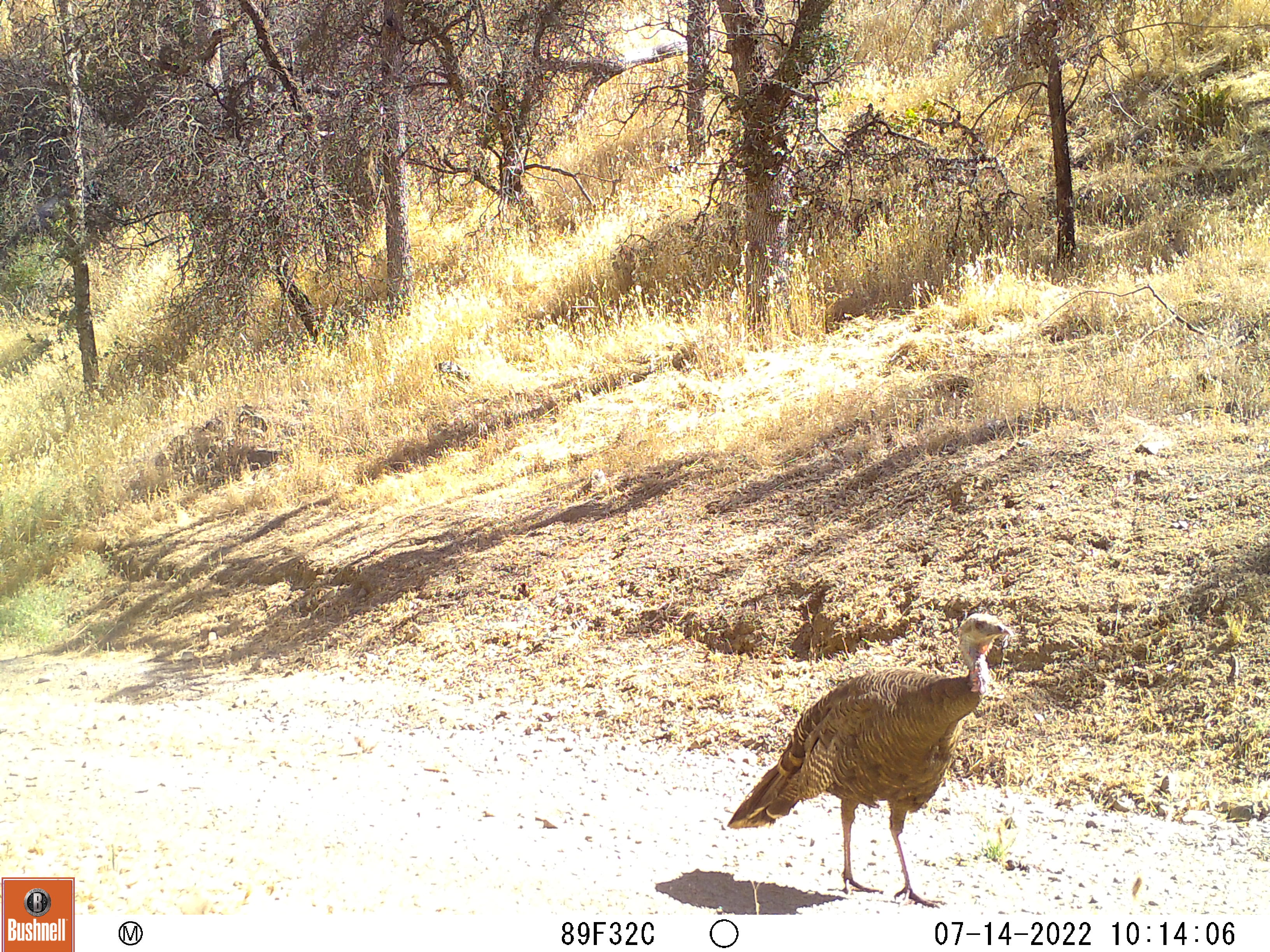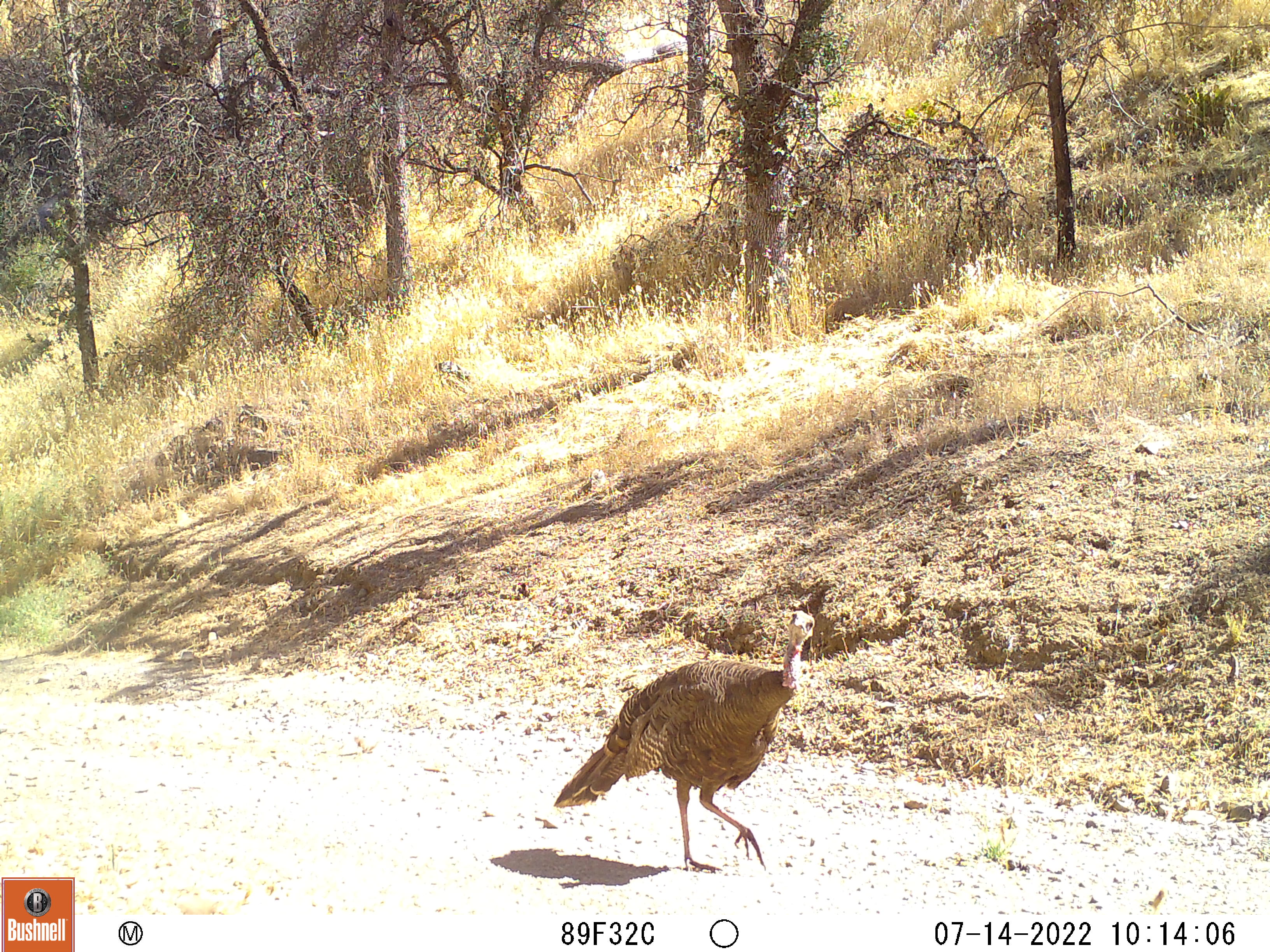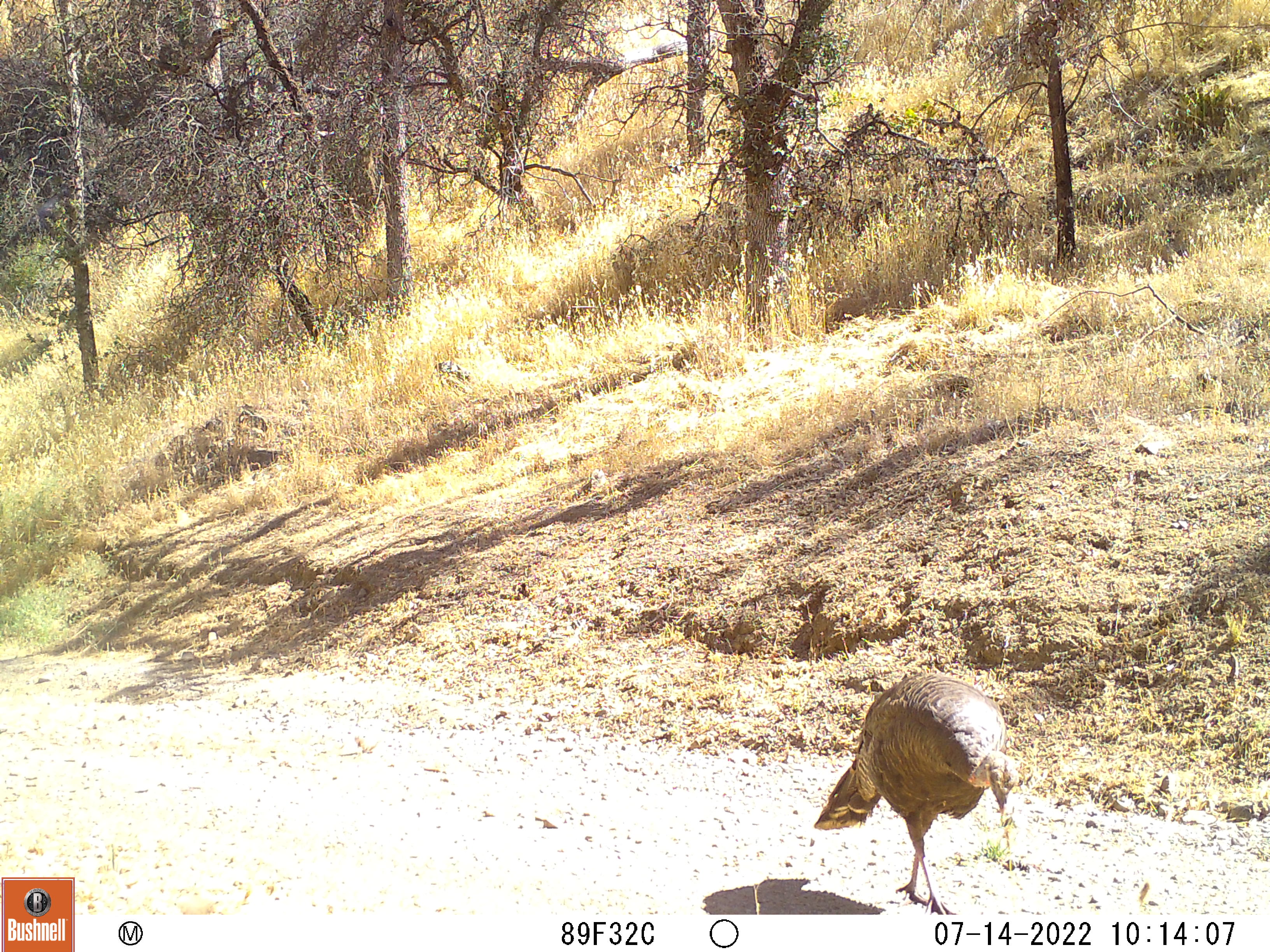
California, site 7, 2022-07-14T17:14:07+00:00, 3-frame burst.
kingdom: Animalia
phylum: Chordata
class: Aves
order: Galliformes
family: Phasianidae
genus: Meleagris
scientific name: Meleagris gallopavo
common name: turkey